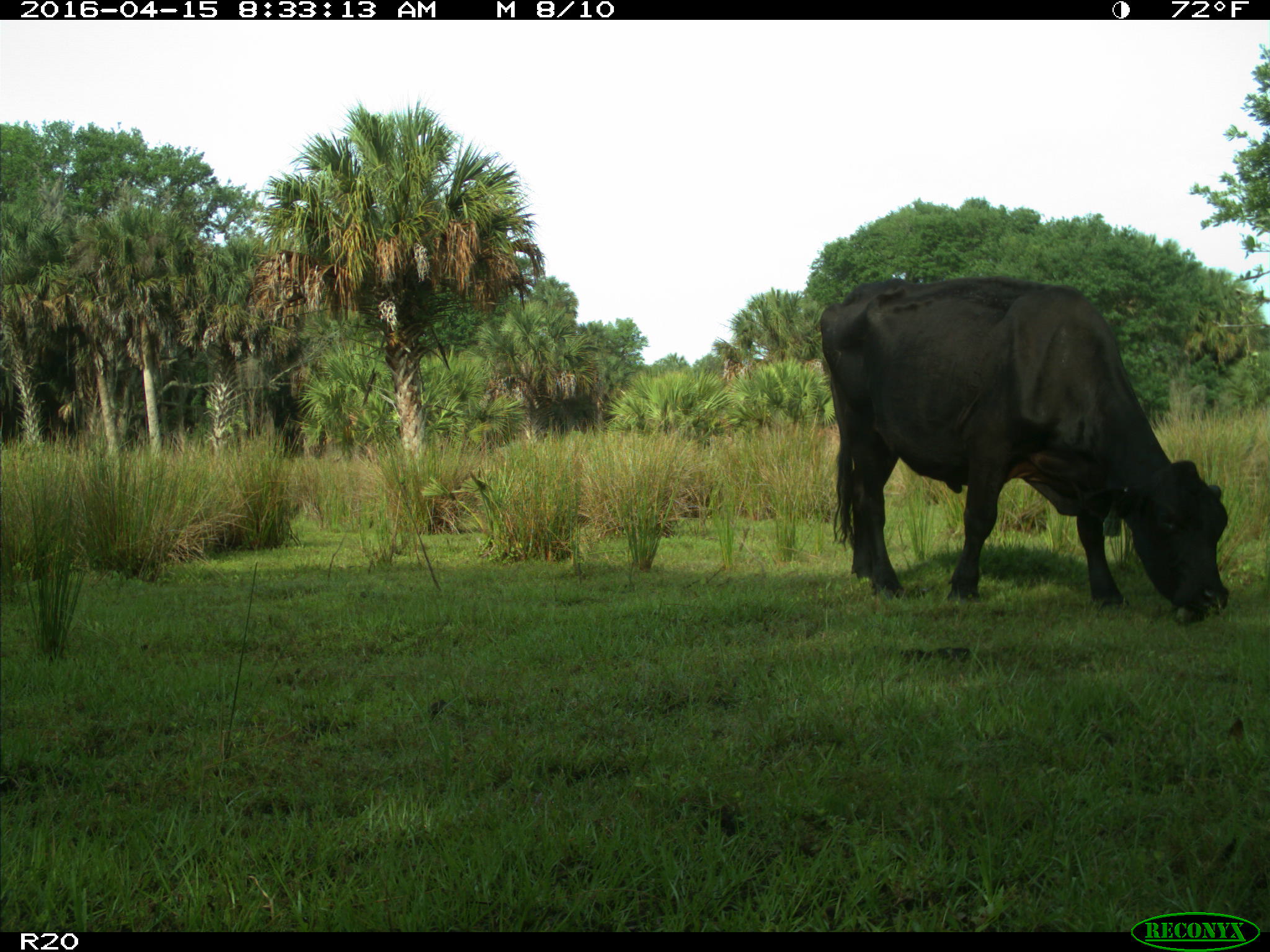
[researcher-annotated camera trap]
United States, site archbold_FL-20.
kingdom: Animalia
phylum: Chordata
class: Mammalia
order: Artiodactyla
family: Bovidae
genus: Bos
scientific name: Bos taurus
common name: domestic cow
Bos taurus (domestic cow).